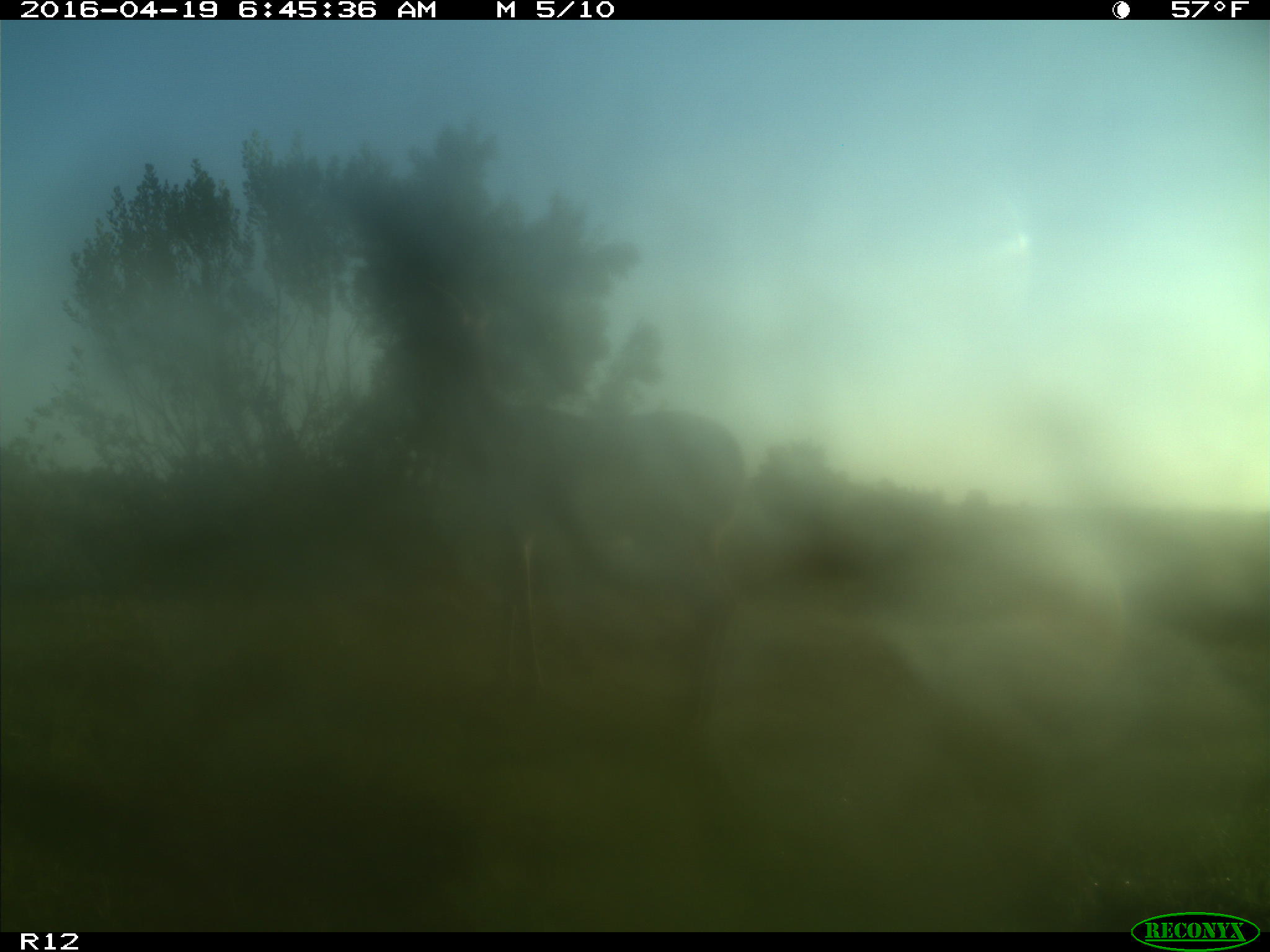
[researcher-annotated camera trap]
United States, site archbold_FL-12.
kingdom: Animalia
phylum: Chordata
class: Mammalia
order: Artiodactyla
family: Cervidae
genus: Odocoileus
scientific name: Odocoileus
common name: deer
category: unidentified deer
Unidentified deer (deer) (Odocoileus).